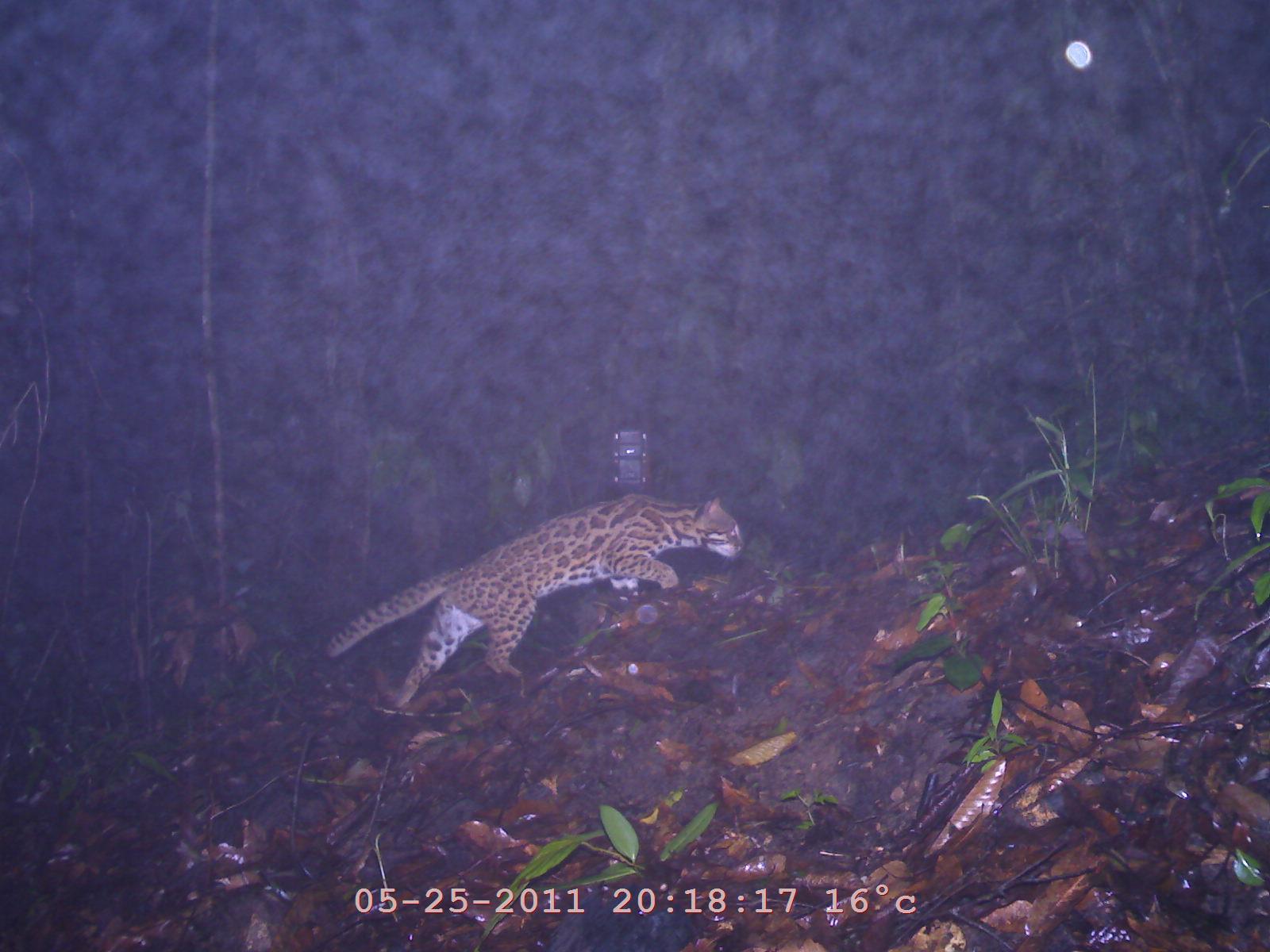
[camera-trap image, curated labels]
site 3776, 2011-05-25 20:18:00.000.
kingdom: Animalia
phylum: Chordata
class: Mammalia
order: Carnivora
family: Felidae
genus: Prionailurus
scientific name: Prionailurus bengalensis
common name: mainland leopard cat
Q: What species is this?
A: Prionailurus bengalensis (mainland leopard cat).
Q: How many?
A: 1.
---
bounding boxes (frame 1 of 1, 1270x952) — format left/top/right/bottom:
prionailurus bengalensis: 323/487/746/713